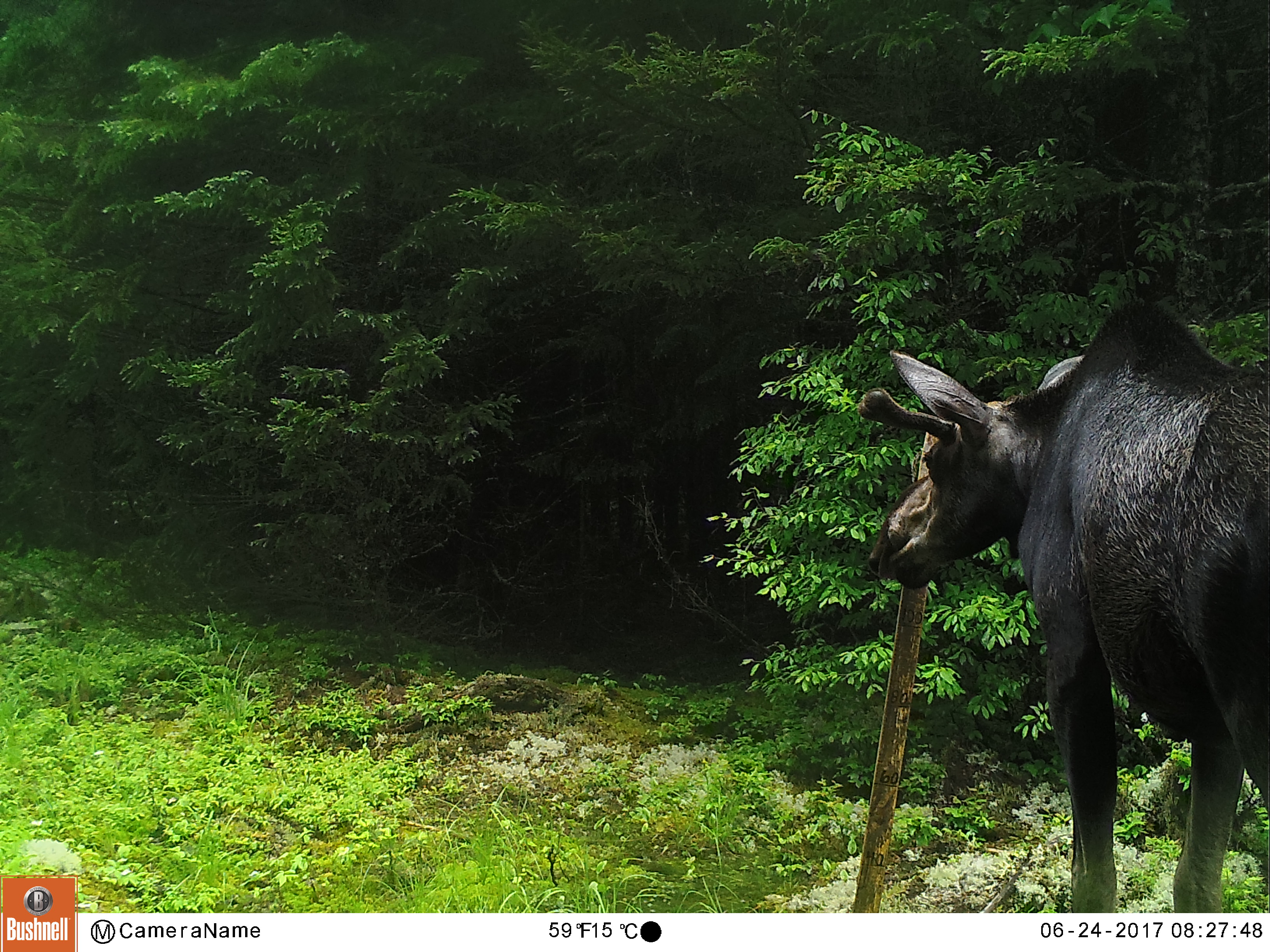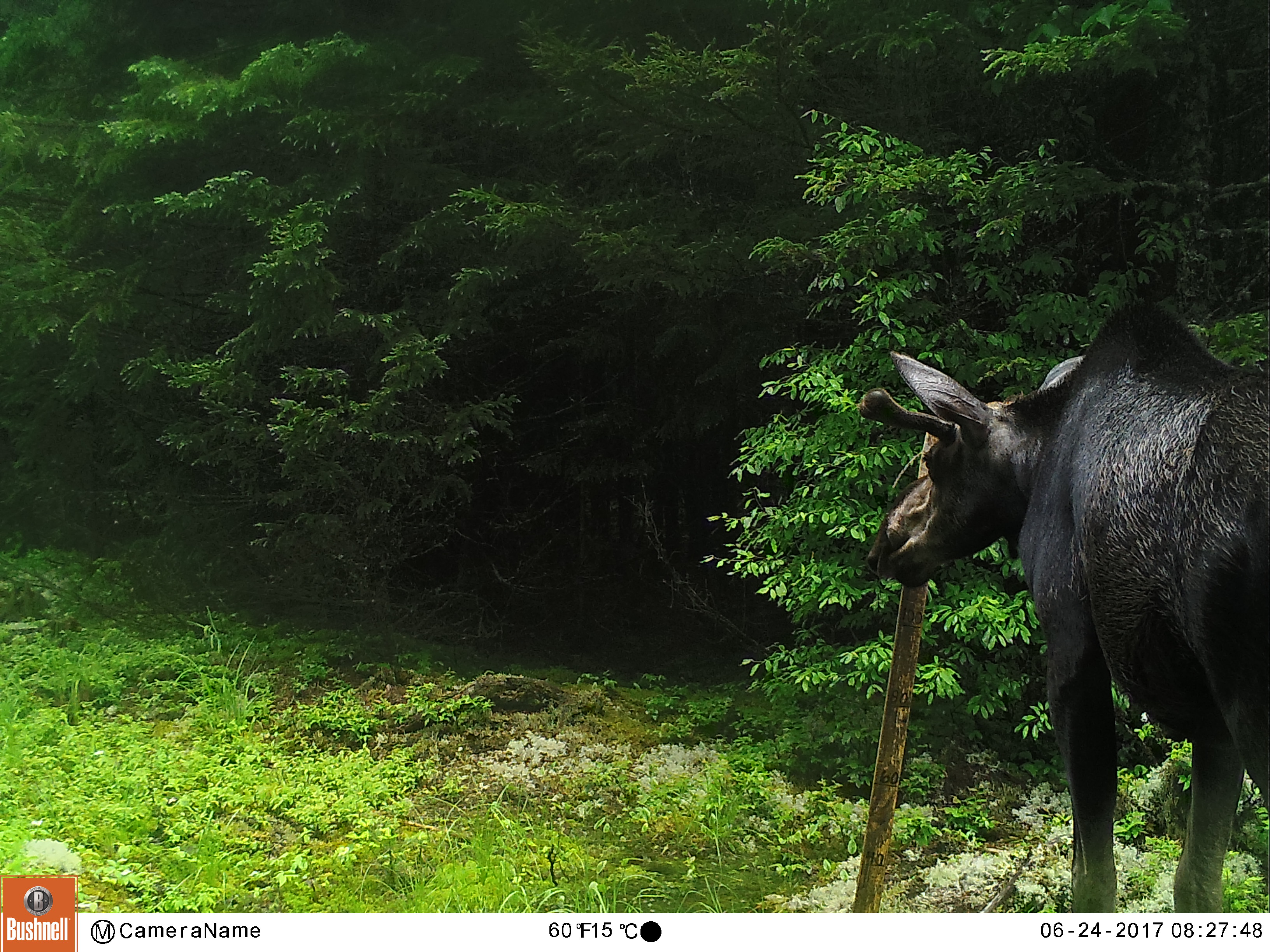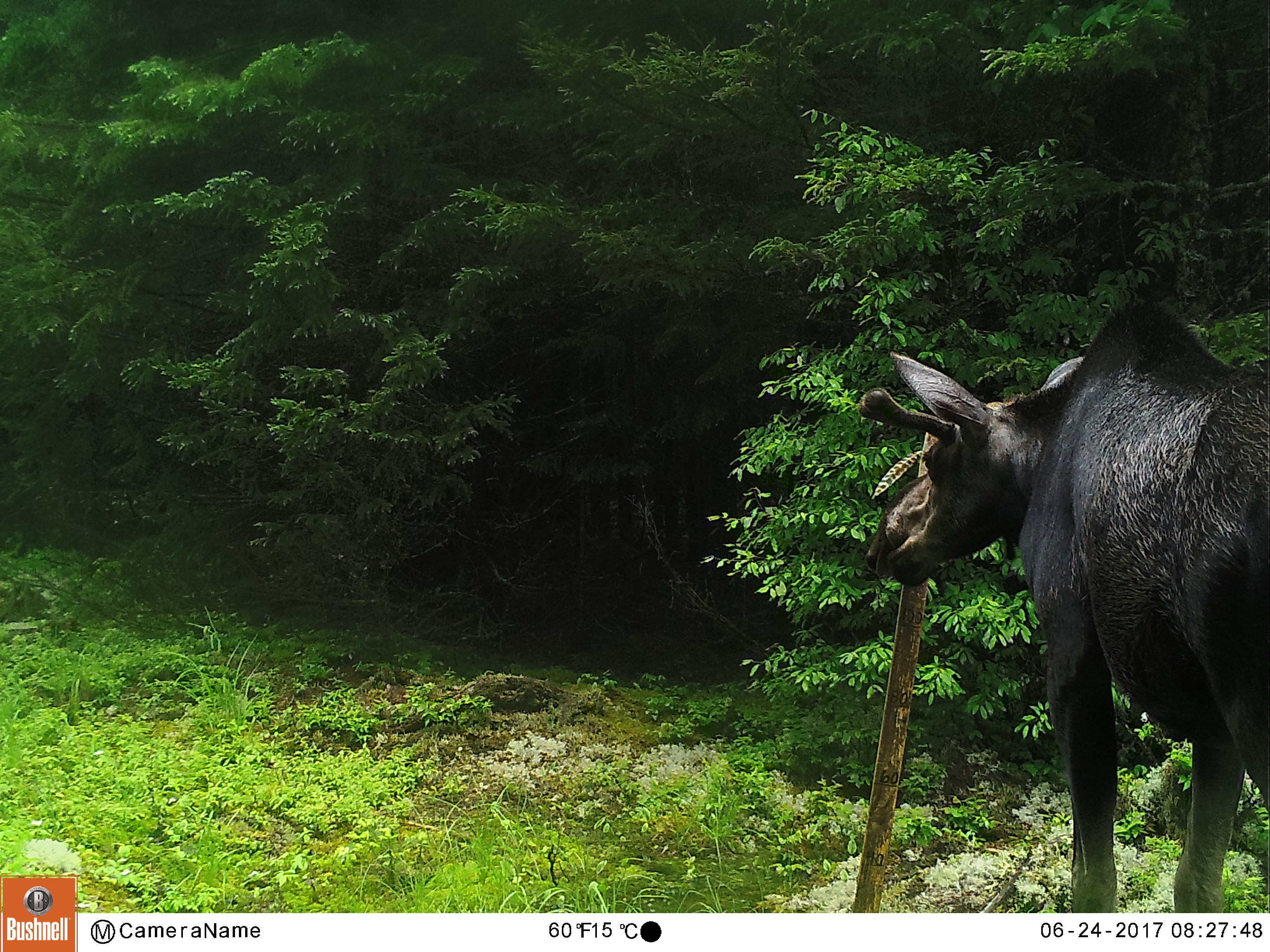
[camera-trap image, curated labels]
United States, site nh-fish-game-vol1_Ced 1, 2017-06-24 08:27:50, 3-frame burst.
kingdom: Animalia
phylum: Chordata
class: Mammalia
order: Artiodactyla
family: Cervidae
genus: Alces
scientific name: Alces alces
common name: moose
Moose (Alces alces).